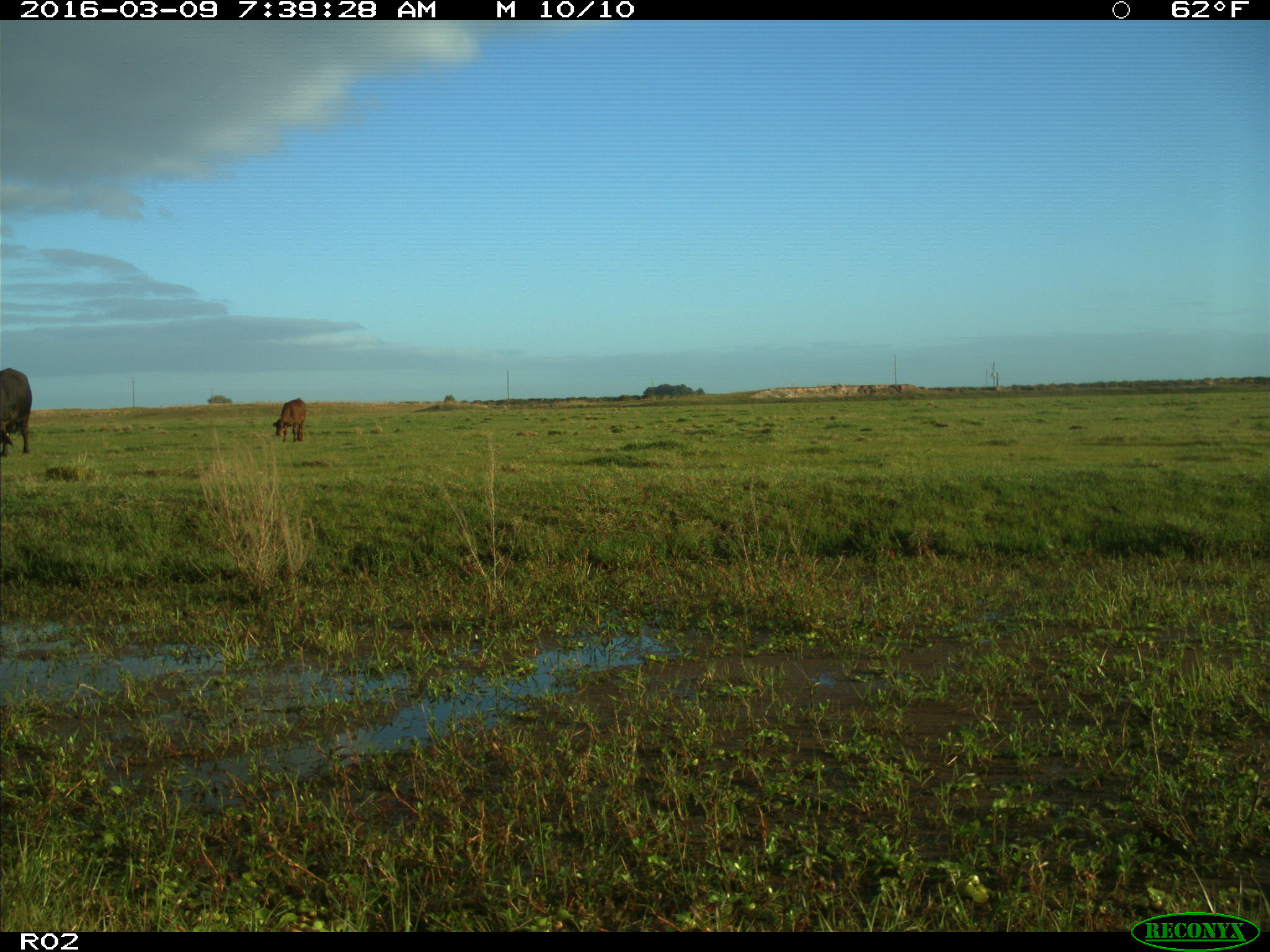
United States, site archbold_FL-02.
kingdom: Animalia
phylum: Chordata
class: Mammalia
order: Artiodactyla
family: Bovidae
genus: Bos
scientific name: Bos taurus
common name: domestic cow